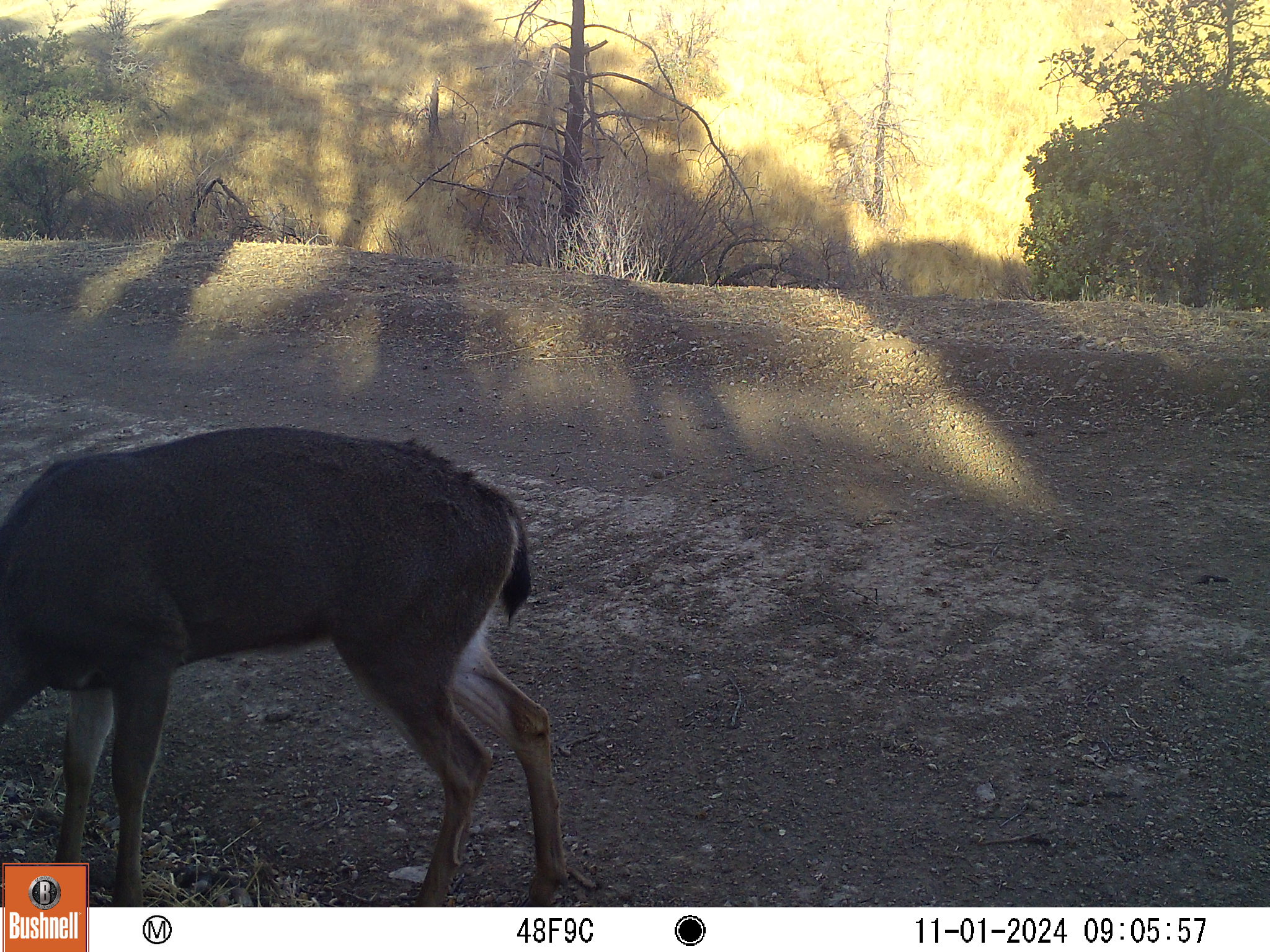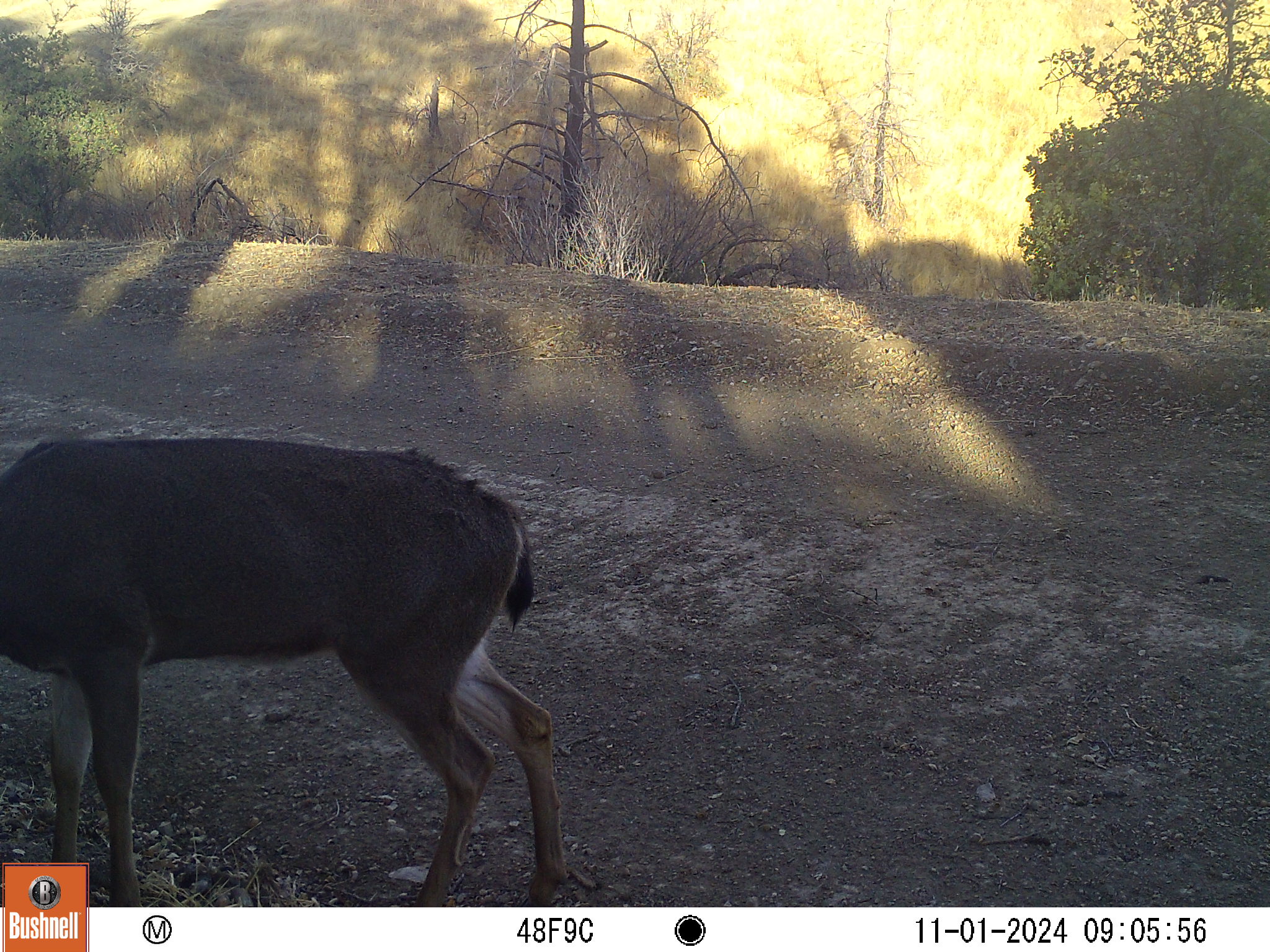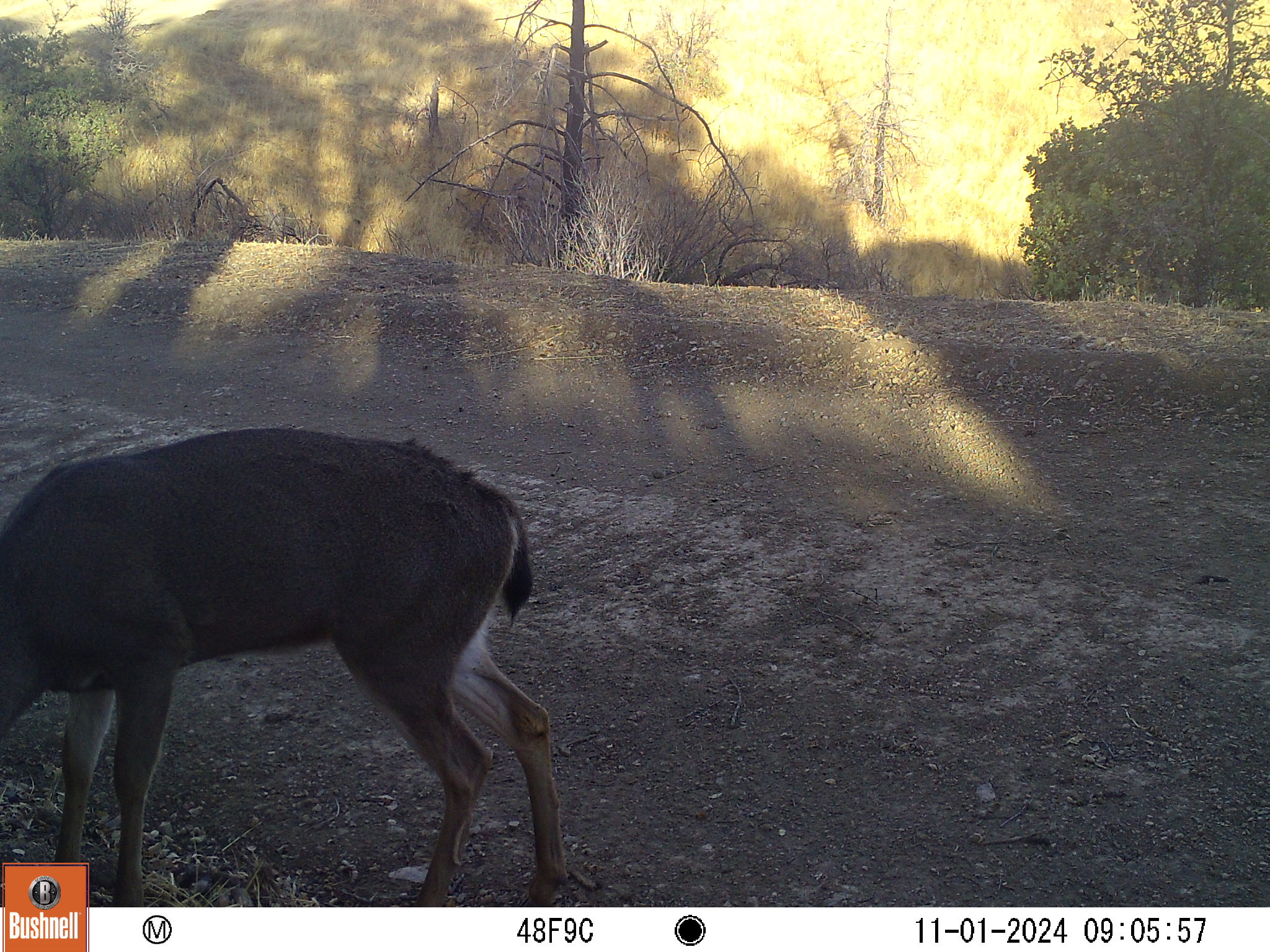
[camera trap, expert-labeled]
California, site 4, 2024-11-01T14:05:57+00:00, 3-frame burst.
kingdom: Animalia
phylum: Chordata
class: Mammalia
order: Artiodactyla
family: Cervidae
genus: Odocoileus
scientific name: Odocoileus hemionus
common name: mule deer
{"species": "mule deer (Odocoileus hemionus)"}